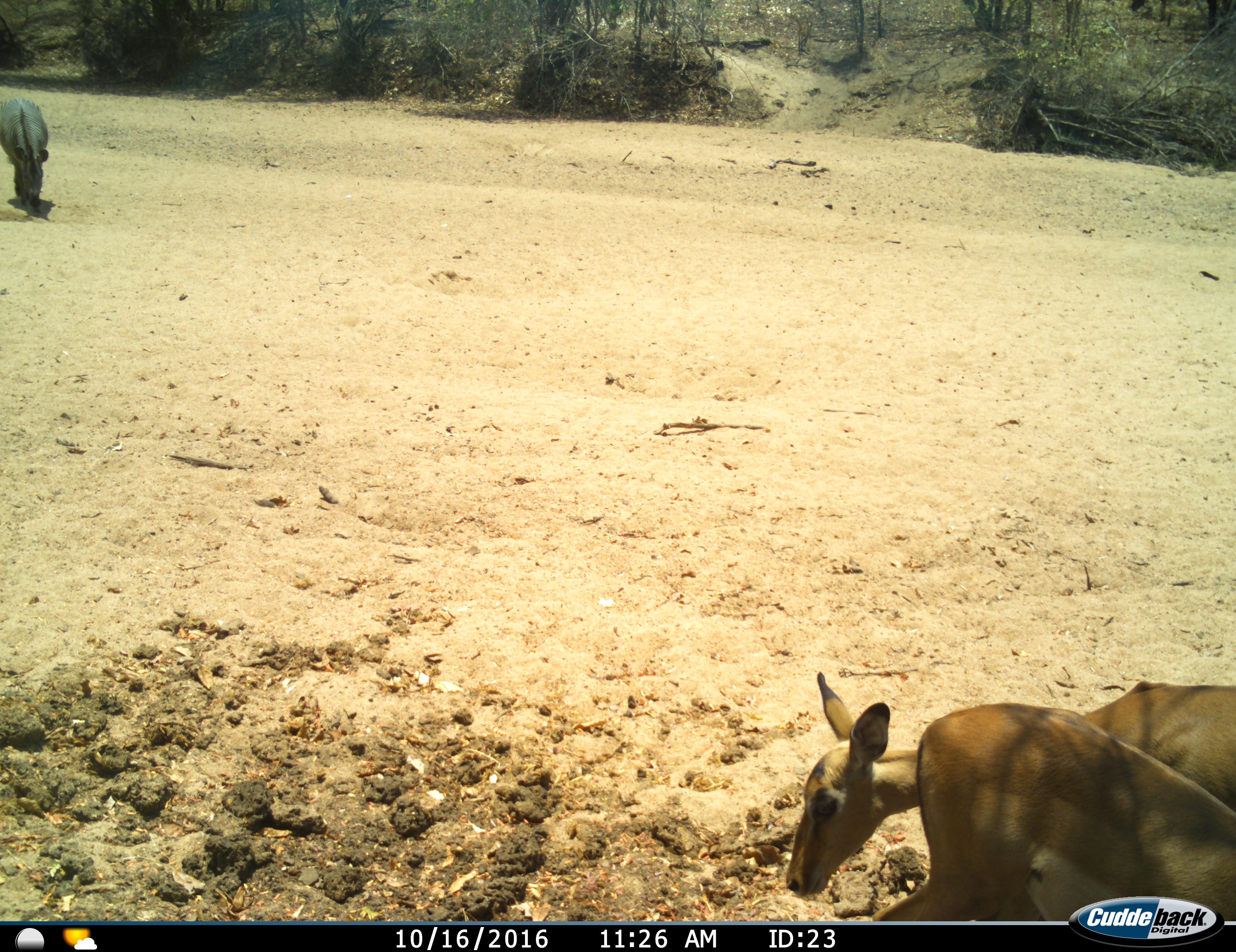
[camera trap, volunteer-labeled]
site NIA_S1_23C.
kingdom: Animalia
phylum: Chordata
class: Mammalia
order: Artiodactyla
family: Bovidae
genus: Aepyceros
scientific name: Aepyceros melampus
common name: impala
Impala (Aepyceros melampus), count 2. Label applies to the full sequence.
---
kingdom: Animalia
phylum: Chordata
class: Mammalia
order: Perissodactyla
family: Equidae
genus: Equus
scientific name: Equus quagga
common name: plains zebra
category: zebraplains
Zebraplains (plains zebra) (Equus quagga), count 1. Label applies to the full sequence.